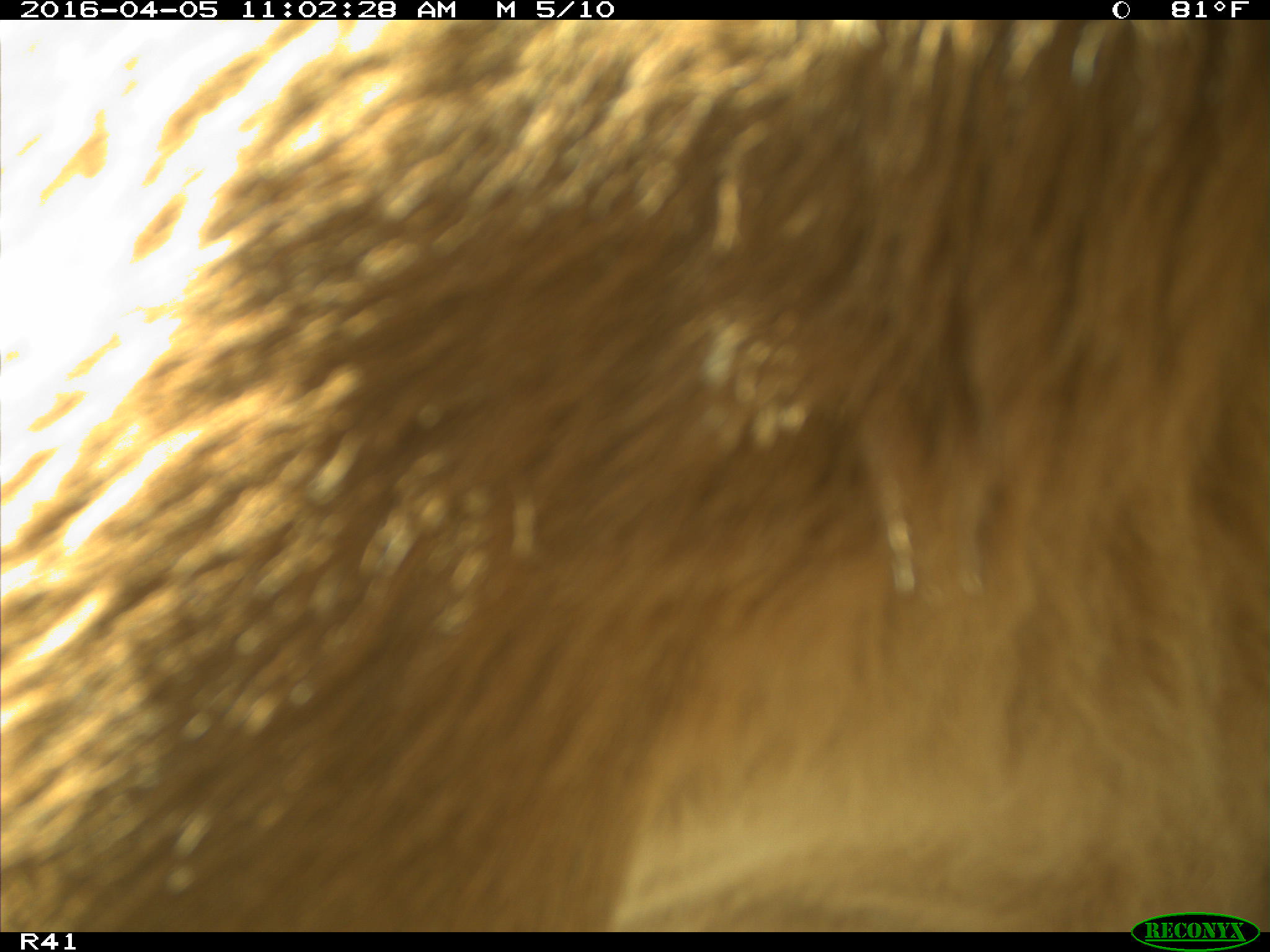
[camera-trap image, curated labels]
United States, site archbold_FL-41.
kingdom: Animalia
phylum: Chordata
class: Mammalia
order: Artiodactyla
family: Bovidae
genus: Bos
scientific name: Bos taurus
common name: domestic cow